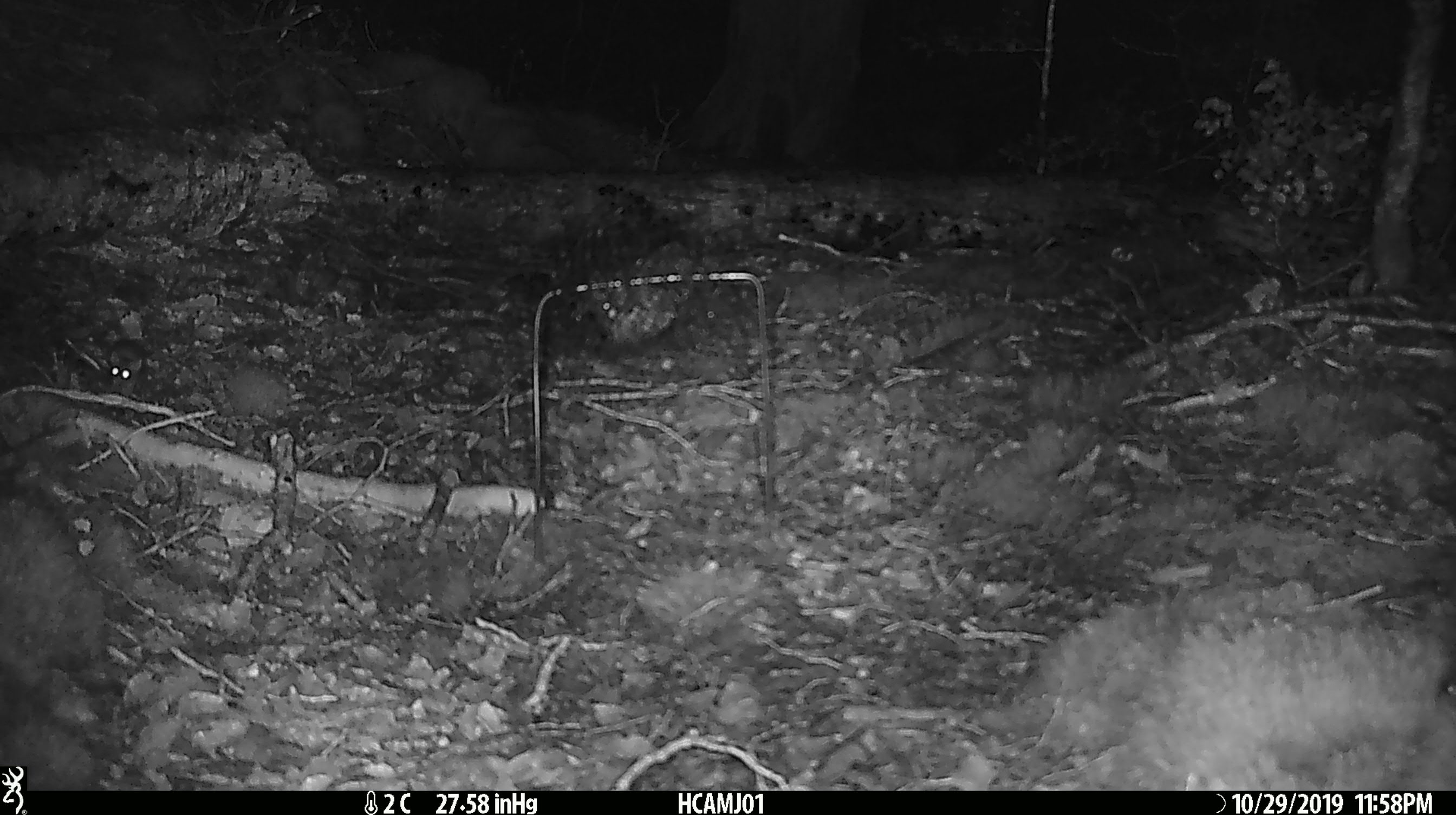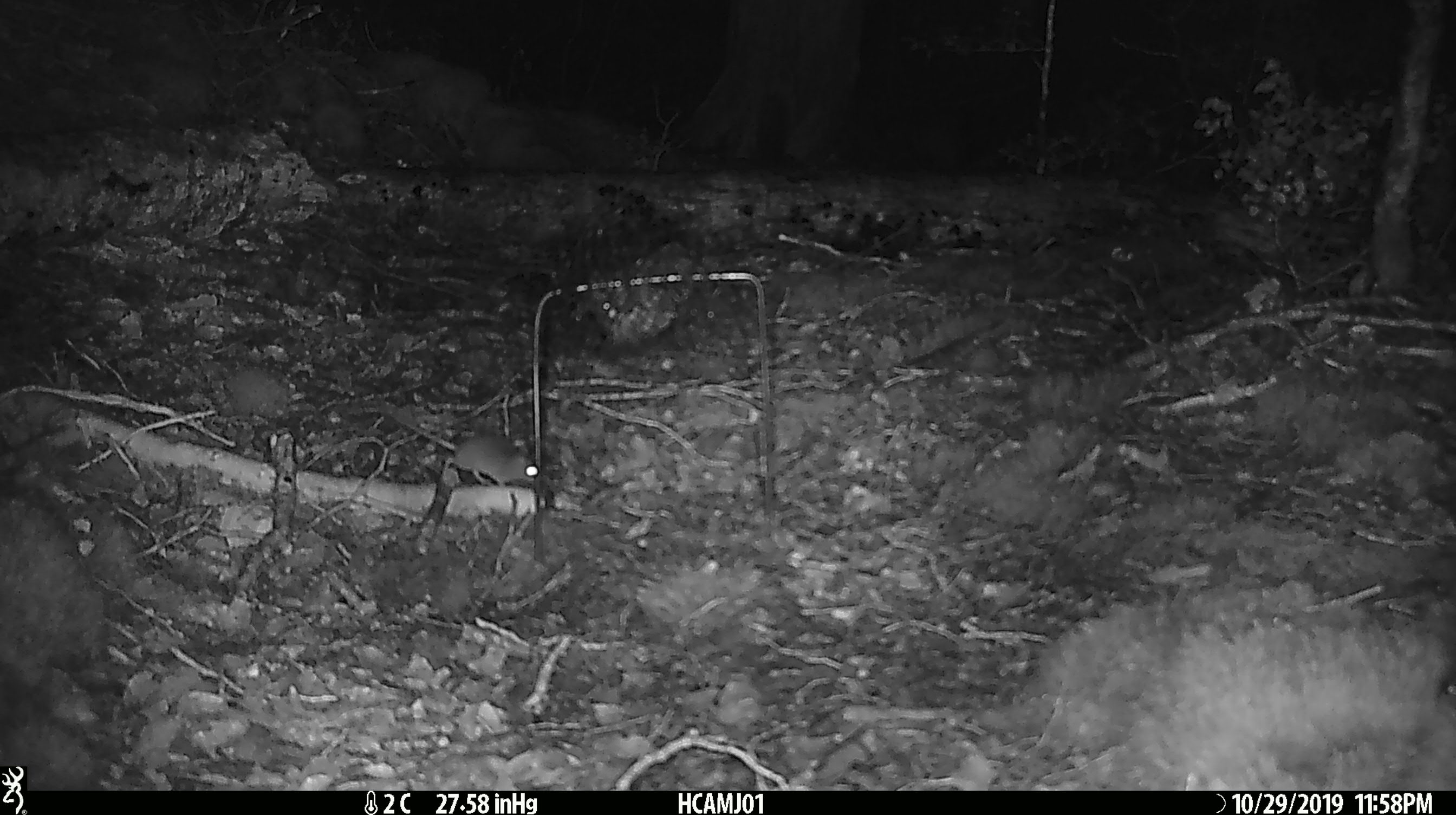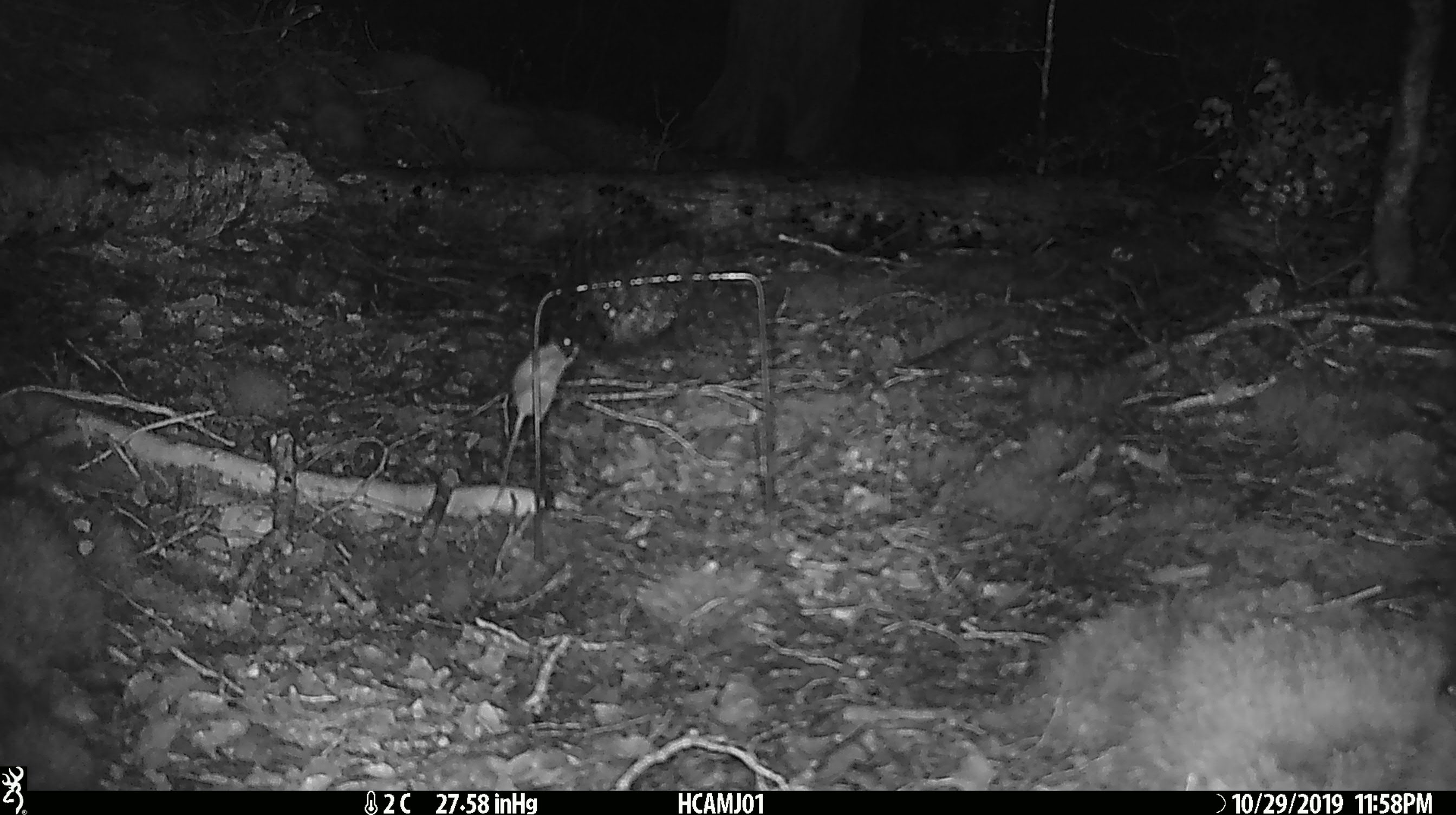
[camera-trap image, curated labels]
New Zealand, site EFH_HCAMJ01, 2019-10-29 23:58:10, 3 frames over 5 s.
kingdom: Animalia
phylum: Chordata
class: Mammalia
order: Rodentia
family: Muridae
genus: Mus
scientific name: Mus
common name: mouse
Mouse (Mus).